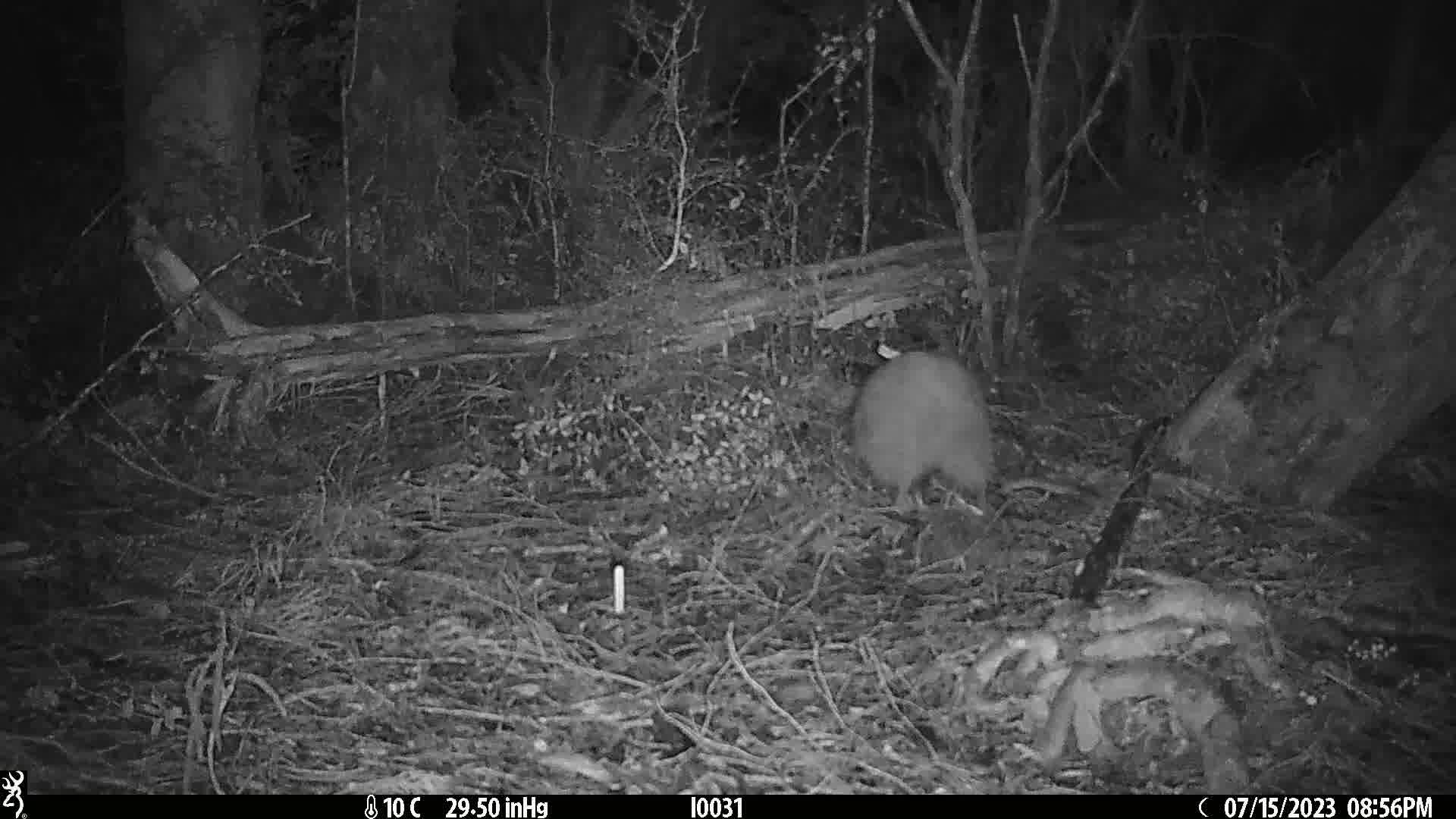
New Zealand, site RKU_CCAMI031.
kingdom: Animalia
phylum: Chordata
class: Aves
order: Apterygiformes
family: Apterygidae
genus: Apteryx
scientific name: Apteryx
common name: kiwi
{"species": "kiwi (Apteryx)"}